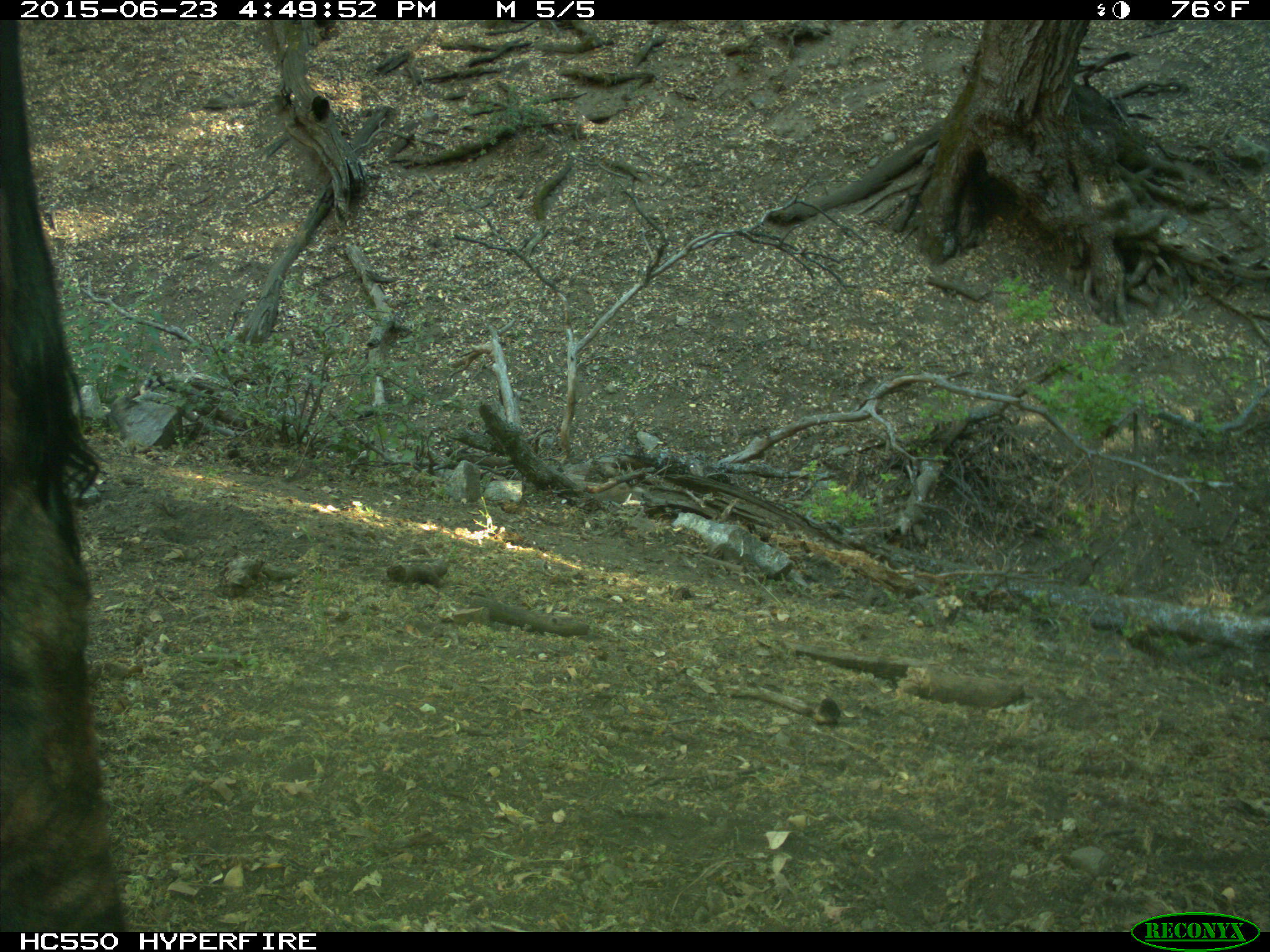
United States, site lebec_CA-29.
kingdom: Animalia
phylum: Chordata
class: Mammalia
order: Artiodactyla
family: Bovidae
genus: Bos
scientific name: Bos taurus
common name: domestic cow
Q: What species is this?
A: Bos taurus (domestic cow).